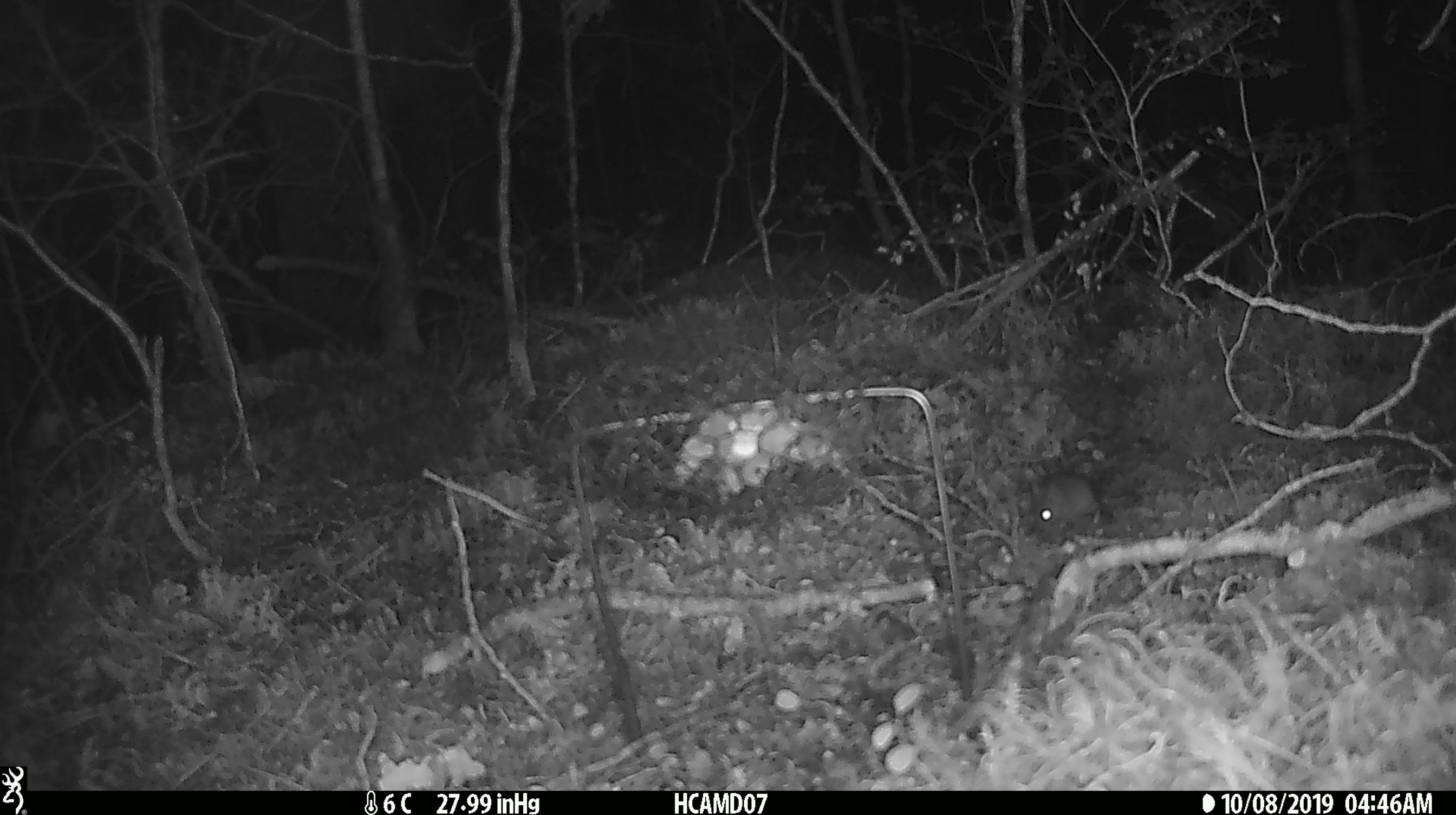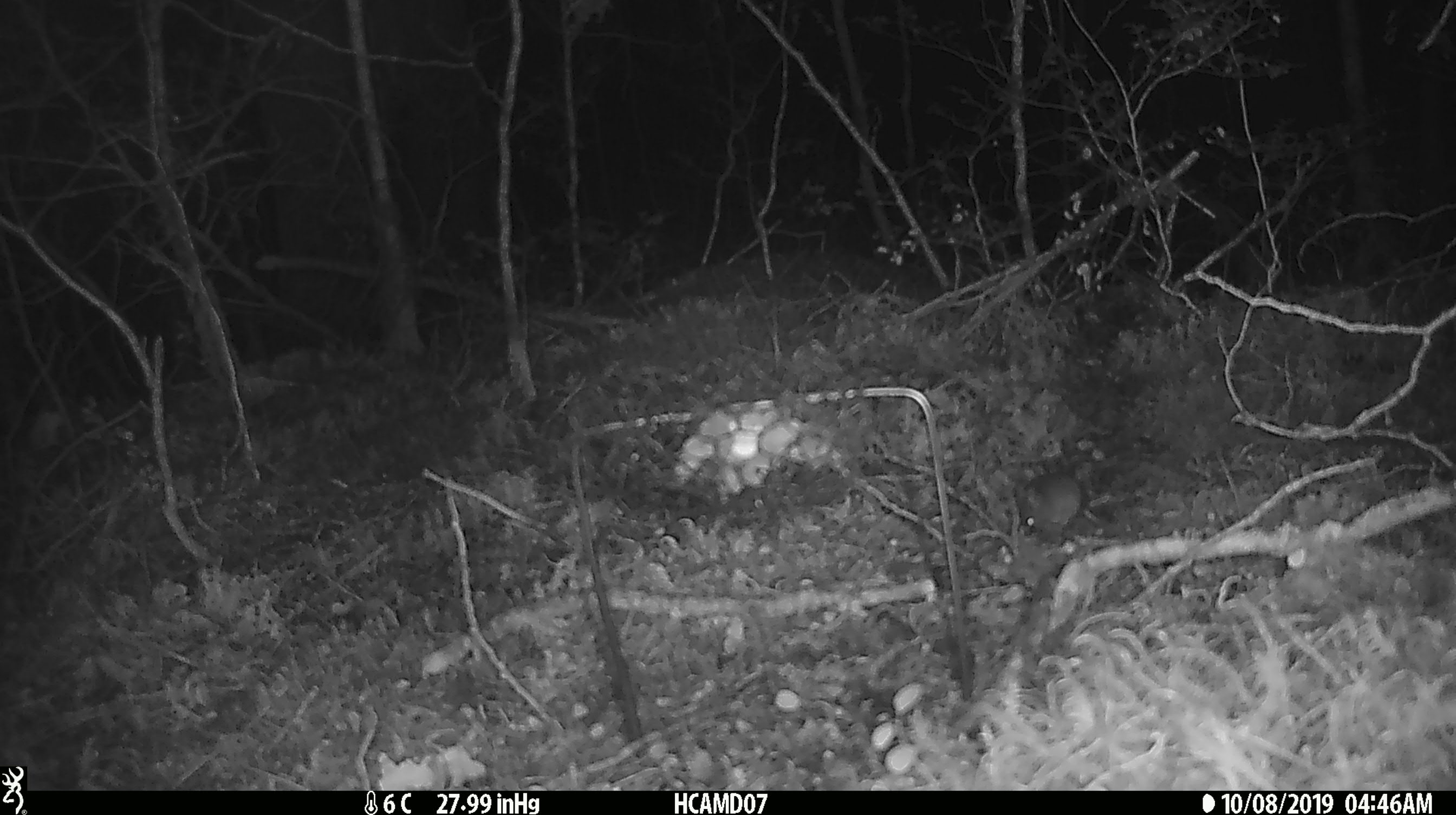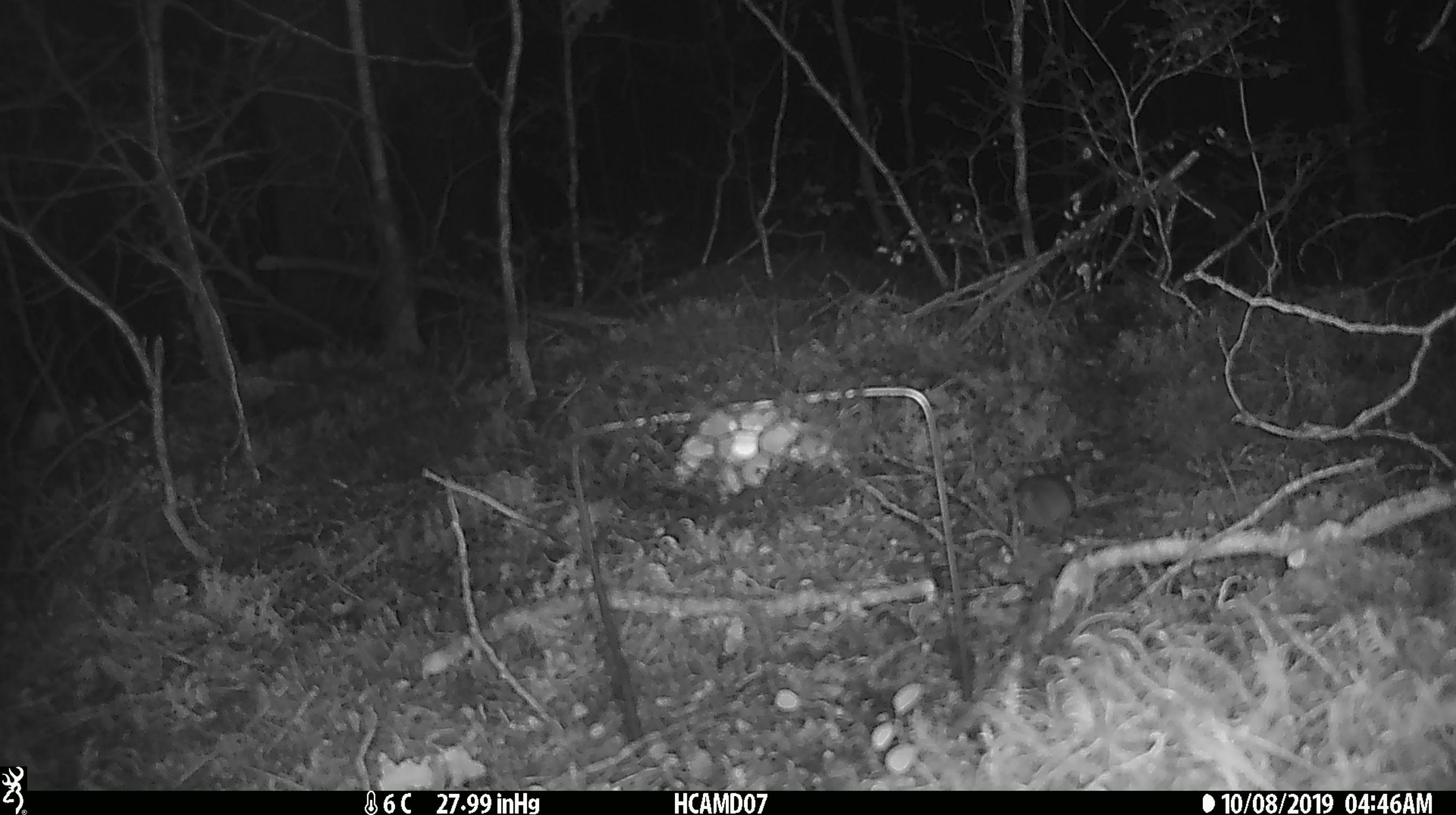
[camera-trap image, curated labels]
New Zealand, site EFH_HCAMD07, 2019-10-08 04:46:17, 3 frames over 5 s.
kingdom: Animalia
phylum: Chordata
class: Mammalia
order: Rodentia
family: Muridae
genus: Mus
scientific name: Mus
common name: mouse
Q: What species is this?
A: Mouse (Mus).